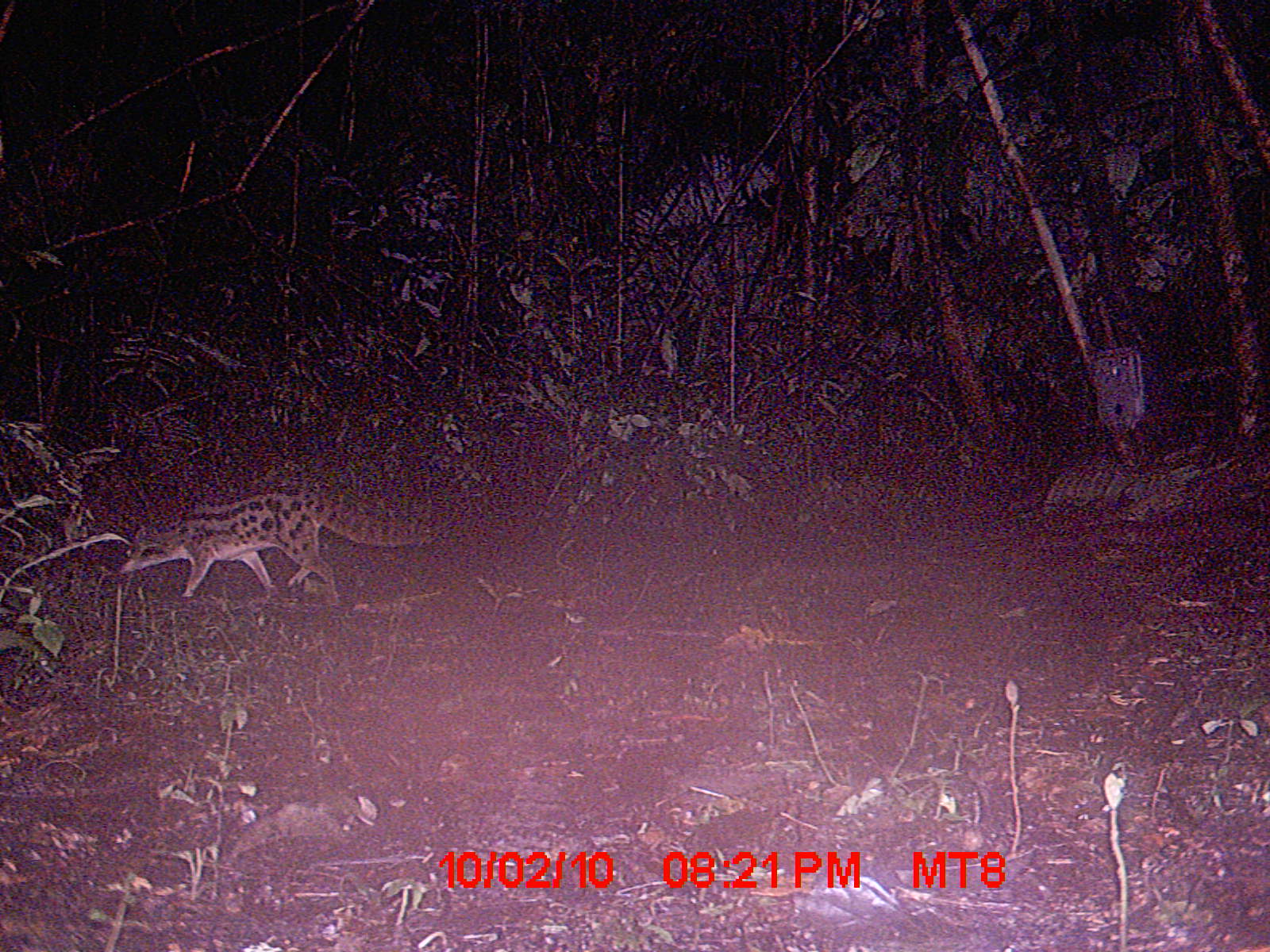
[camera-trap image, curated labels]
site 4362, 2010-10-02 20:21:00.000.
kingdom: Animalia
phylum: Chordata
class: Mammalia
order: Carnivora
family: Eupleridae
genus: Fossa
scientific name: Fossa fossana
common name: fanaloka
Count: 1.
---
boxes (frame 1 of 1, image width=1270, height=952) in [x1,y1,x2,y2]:
fossa fossana: [117,492,436,598]